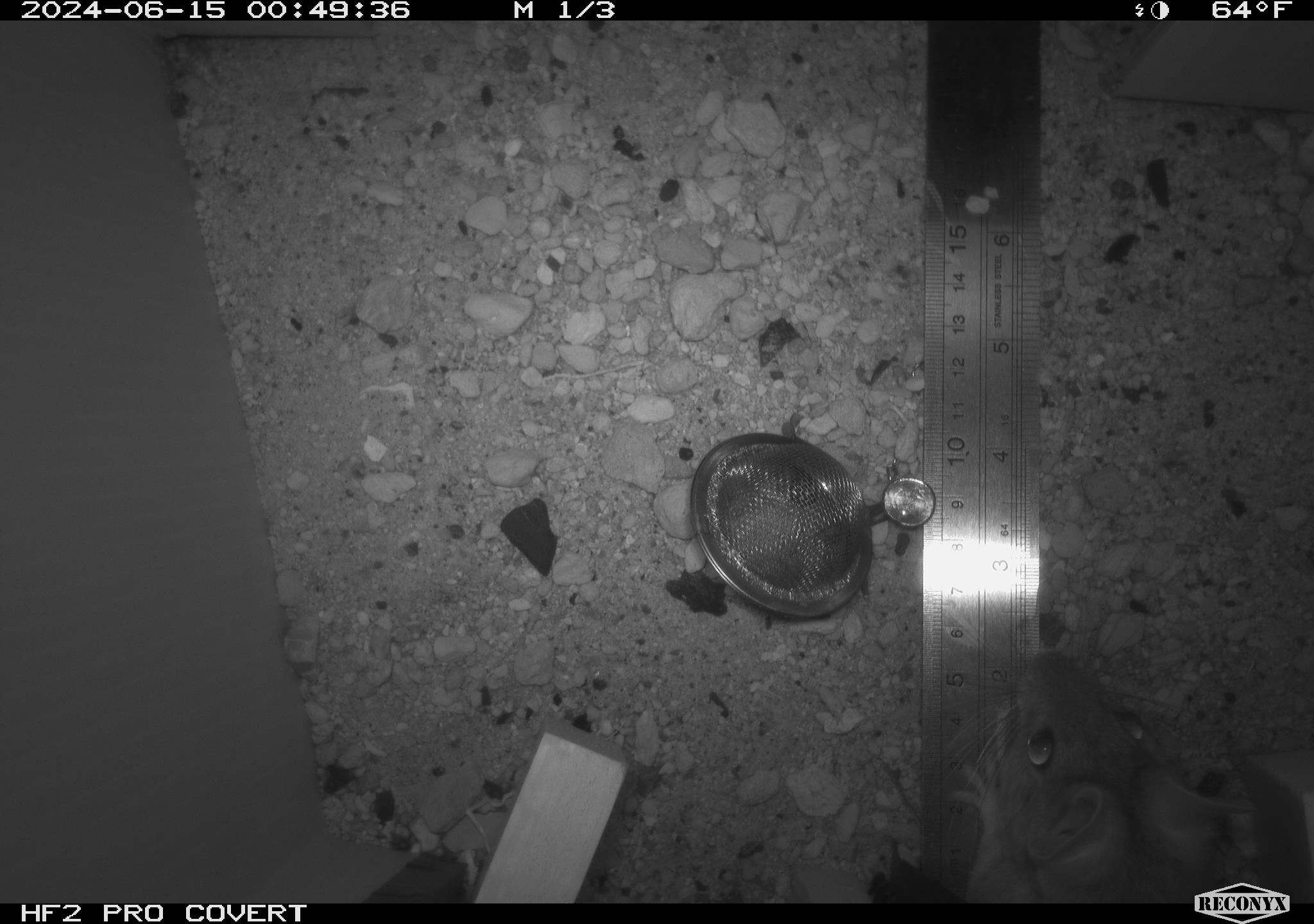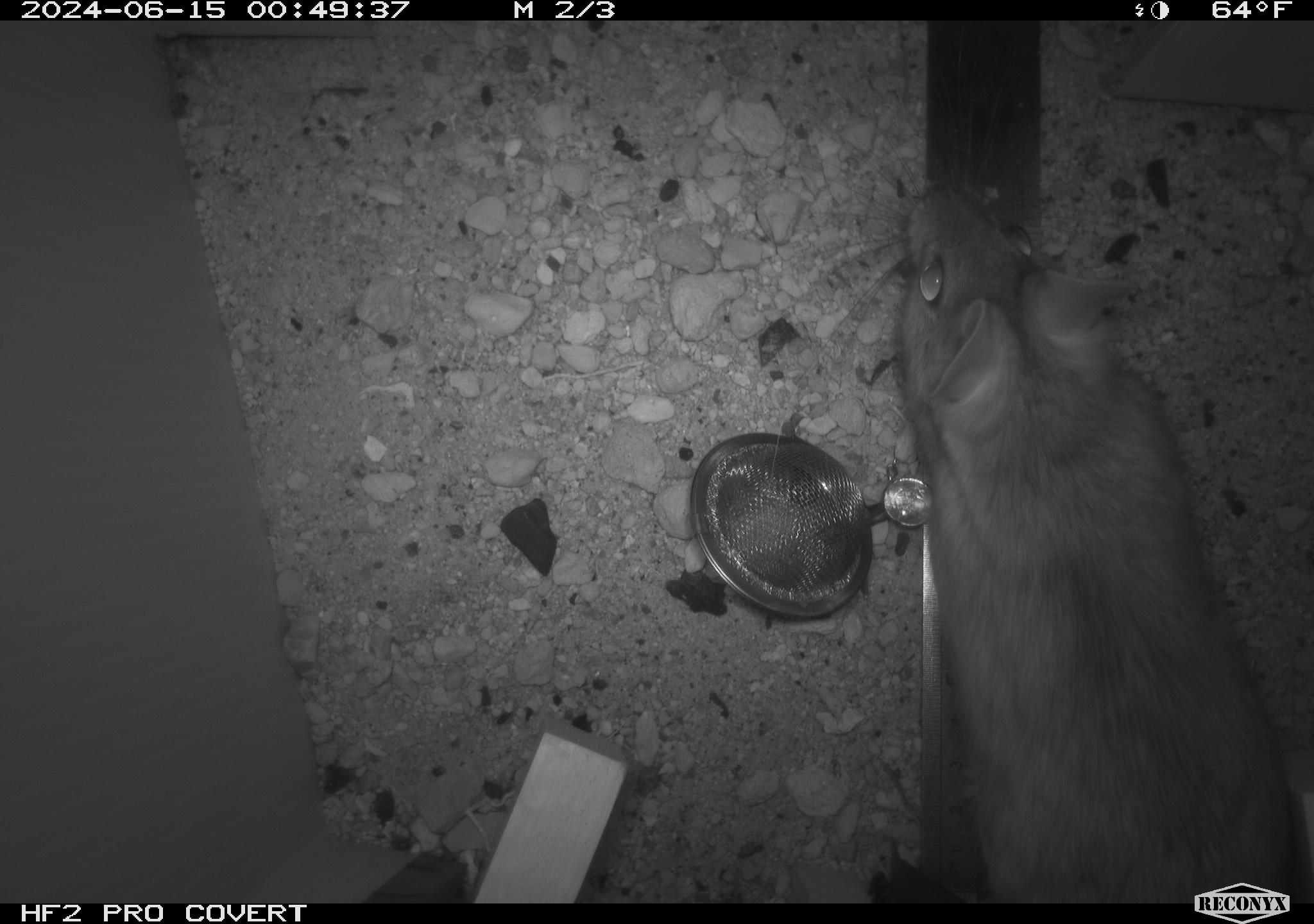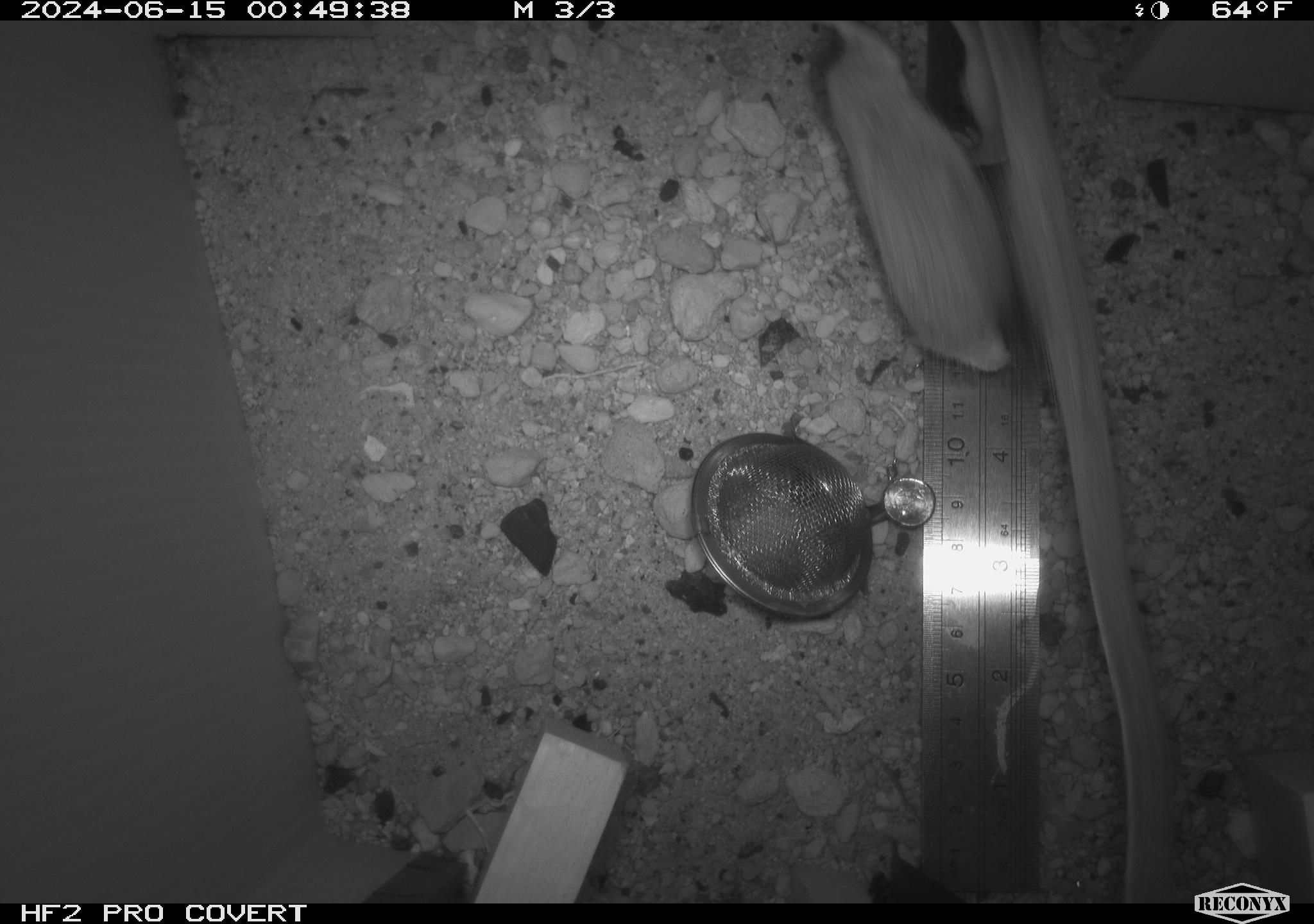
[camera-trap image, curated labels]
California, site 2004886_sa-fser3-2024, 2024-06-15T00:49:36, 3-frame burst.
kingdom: Animalia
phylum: Chordata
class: Mammalia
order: Rodentia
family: Sciuridae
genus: Neotamias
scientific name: Neotamias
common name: western chipmunks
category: neotamias species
Neotamias species (western chipmunks) (Neotamias).